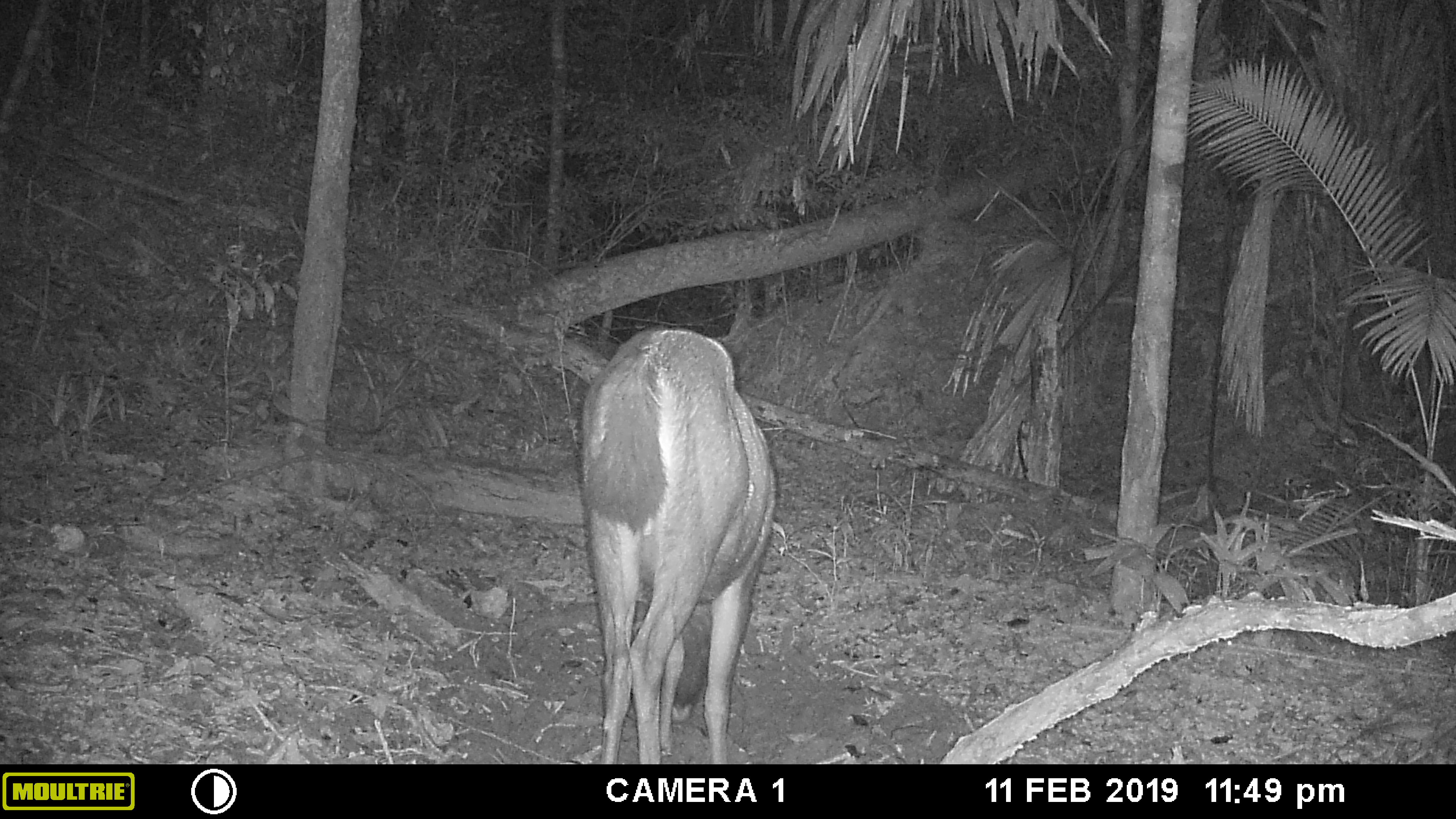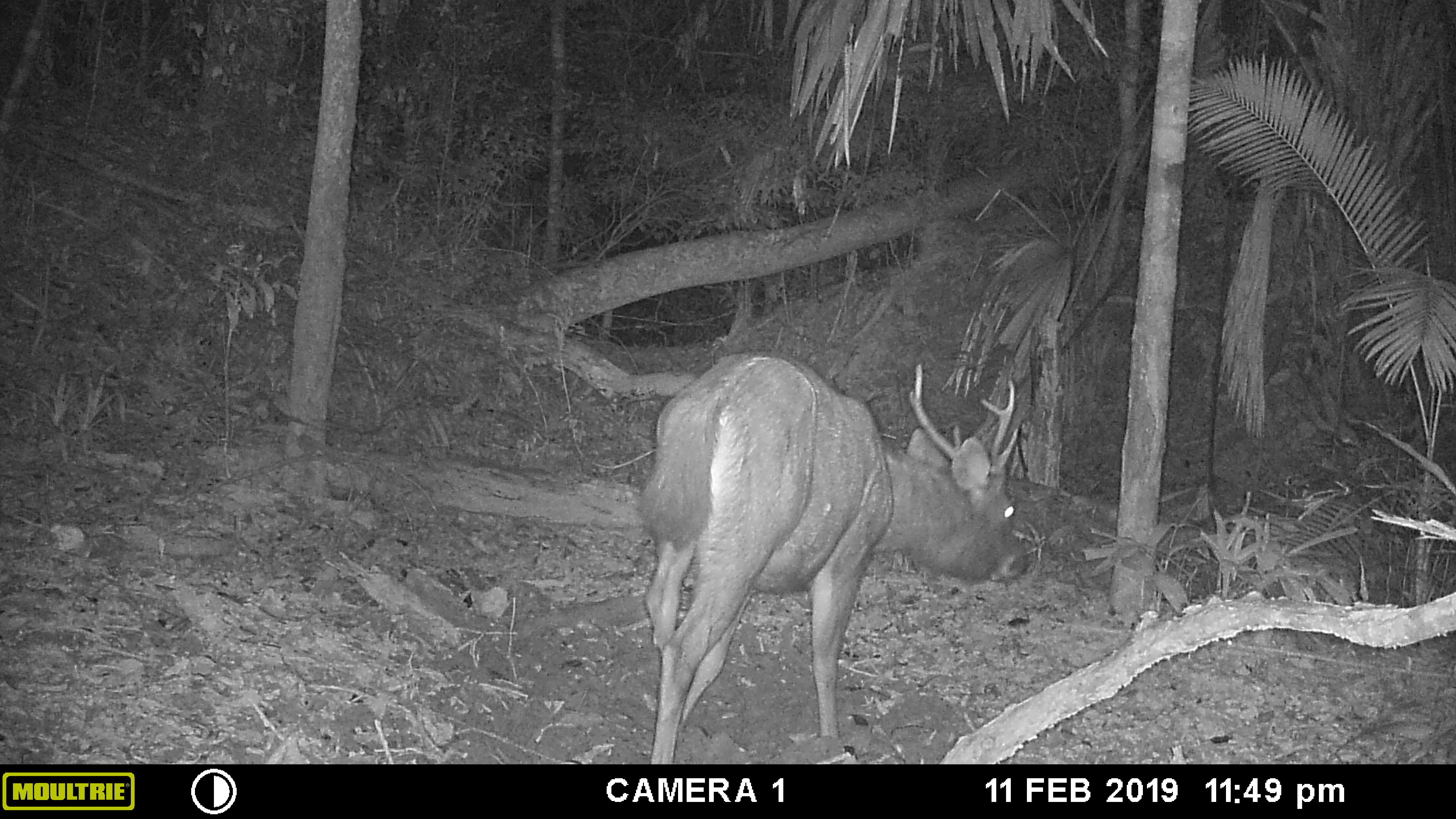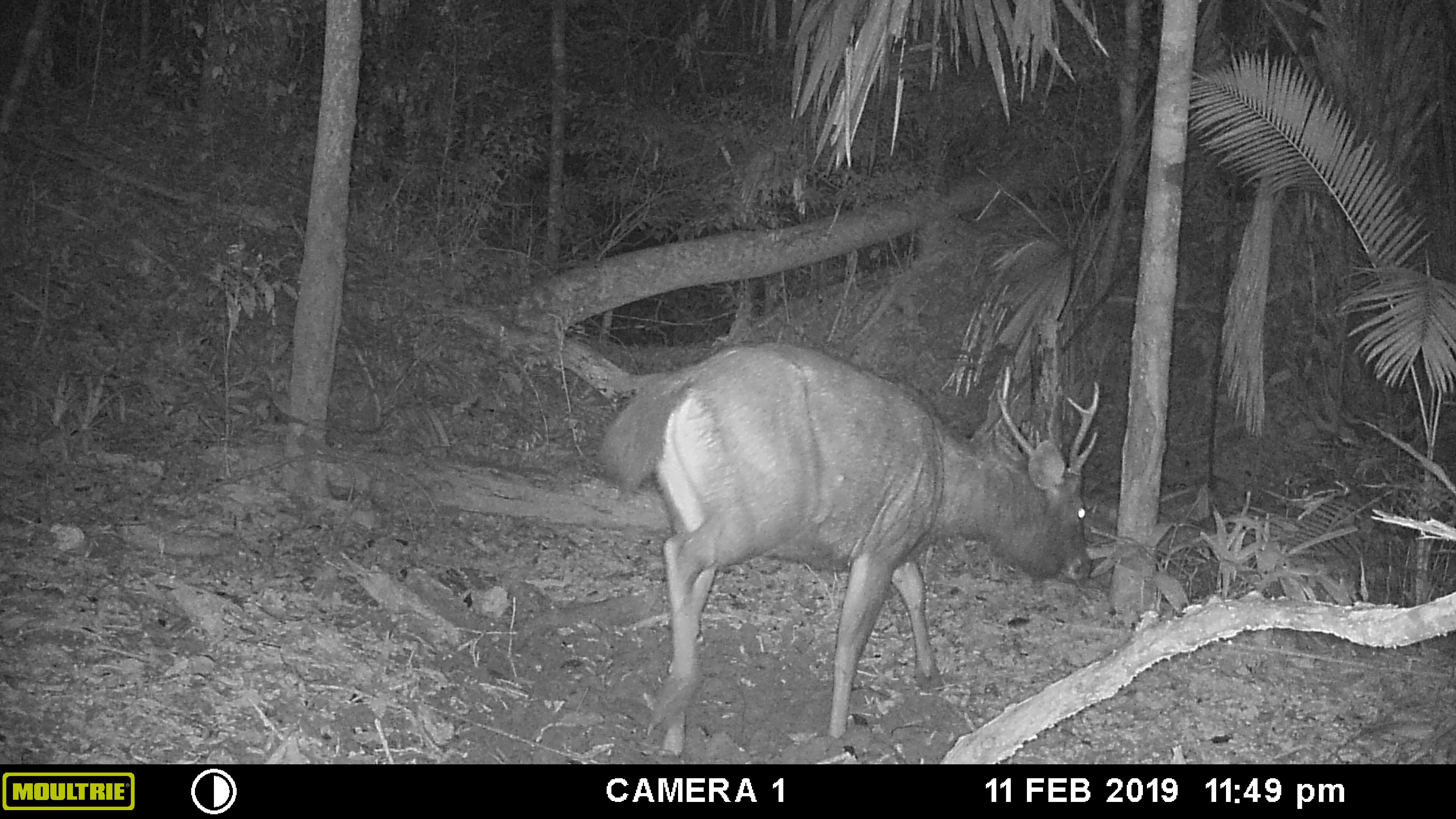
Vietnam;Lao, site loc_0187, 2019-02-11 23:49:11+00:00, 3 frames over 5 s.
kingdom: Animalia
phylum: Chordata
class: Mammalia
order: Artiodactyla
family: Cervidae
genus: Rusa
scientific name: Rusa unicolor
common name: sambar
Sambar (Rusa unicolor). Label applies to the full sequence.